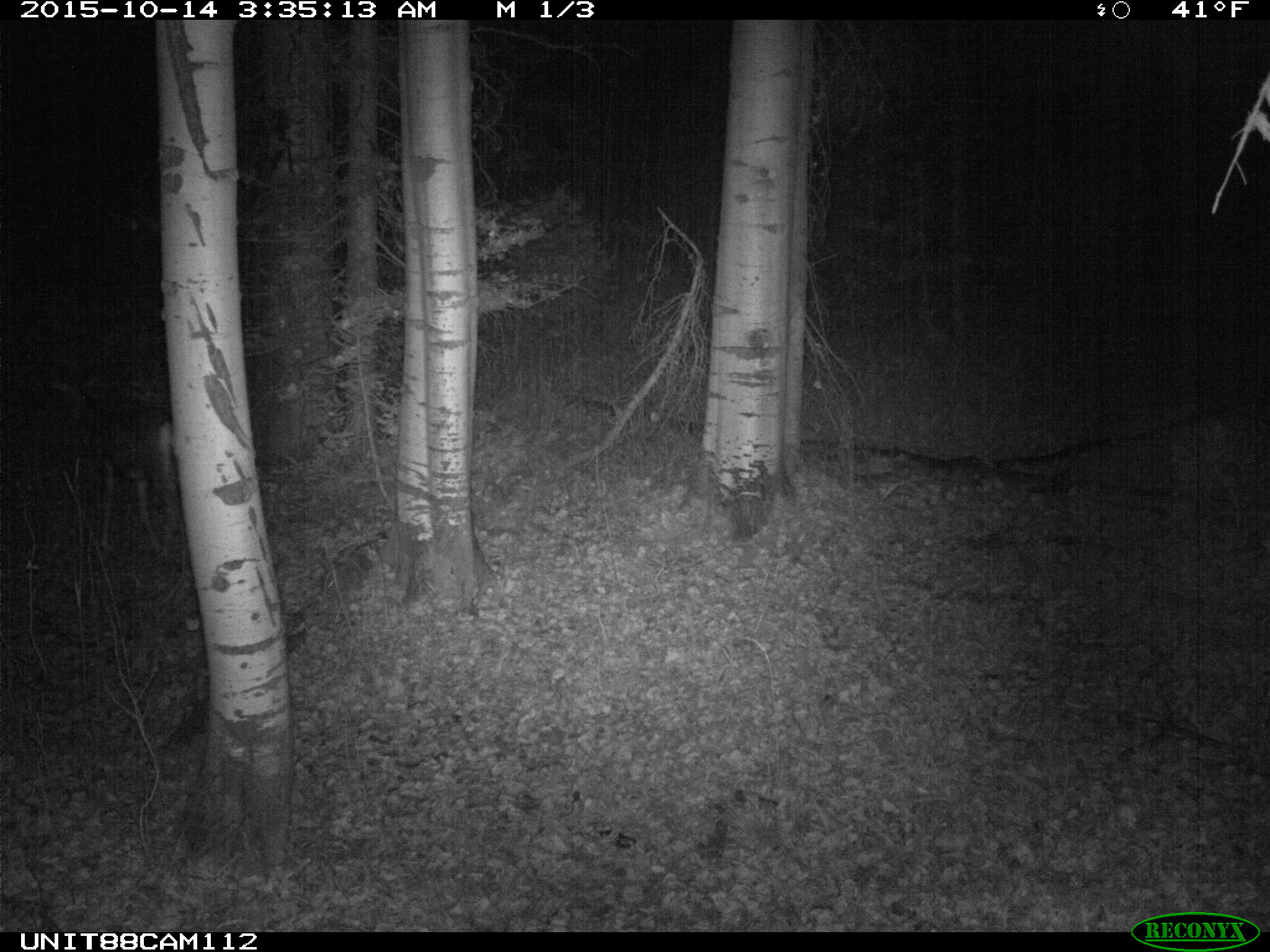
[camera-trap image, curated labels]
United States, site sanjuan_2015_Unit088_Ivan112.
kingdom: Animalia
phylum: Chordata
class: Mammalia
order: Artiodactyla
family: Cervidae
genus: Odocoileus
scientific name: Odocoileus hemionus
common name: mule deer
Odocoileus hemionus (mule deer).